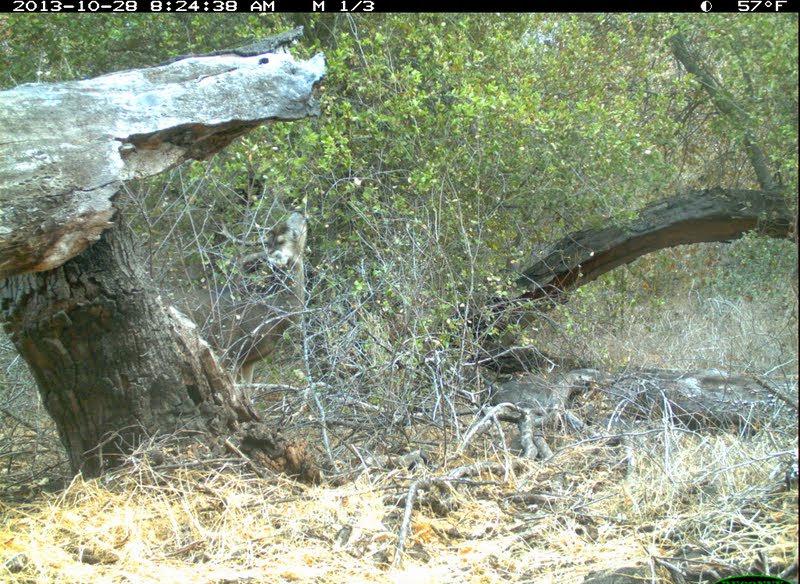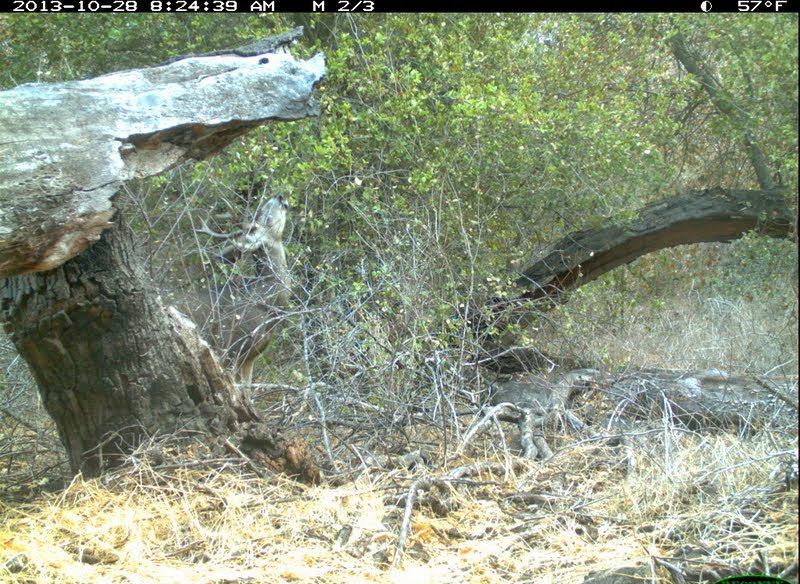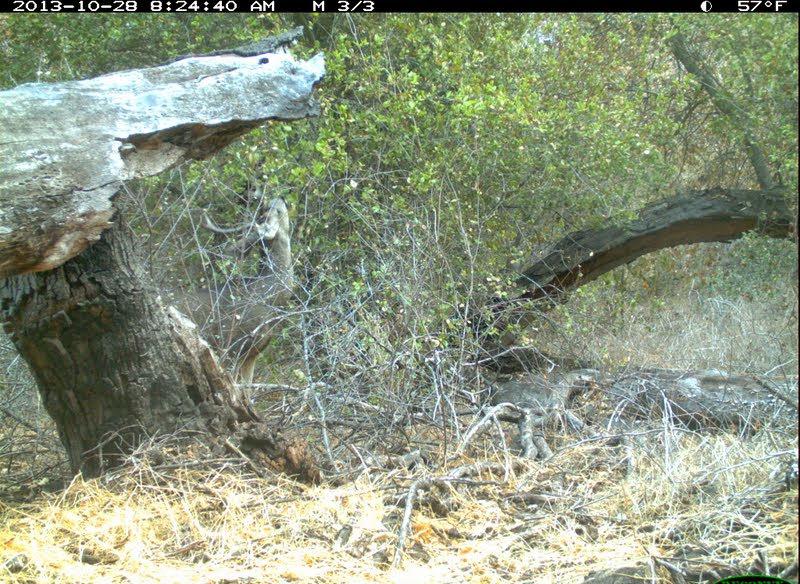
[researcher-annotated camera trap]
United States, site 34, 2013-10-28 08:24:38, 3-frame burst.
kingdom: Animalia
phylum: Chordata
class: Mammalia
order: Artiodactyla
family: Cervidae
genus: Odocoileus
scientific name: Odocoileus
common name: deer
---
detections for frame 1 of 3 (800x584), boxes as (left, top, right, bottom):
deer: (154, 203, 309, 411)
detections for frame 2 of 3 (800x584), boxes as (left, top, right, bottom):
deer: (163, 195, 292, 415)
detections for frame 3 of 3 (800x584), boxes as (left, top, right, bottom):
deer: (163, 194, 295, 413)